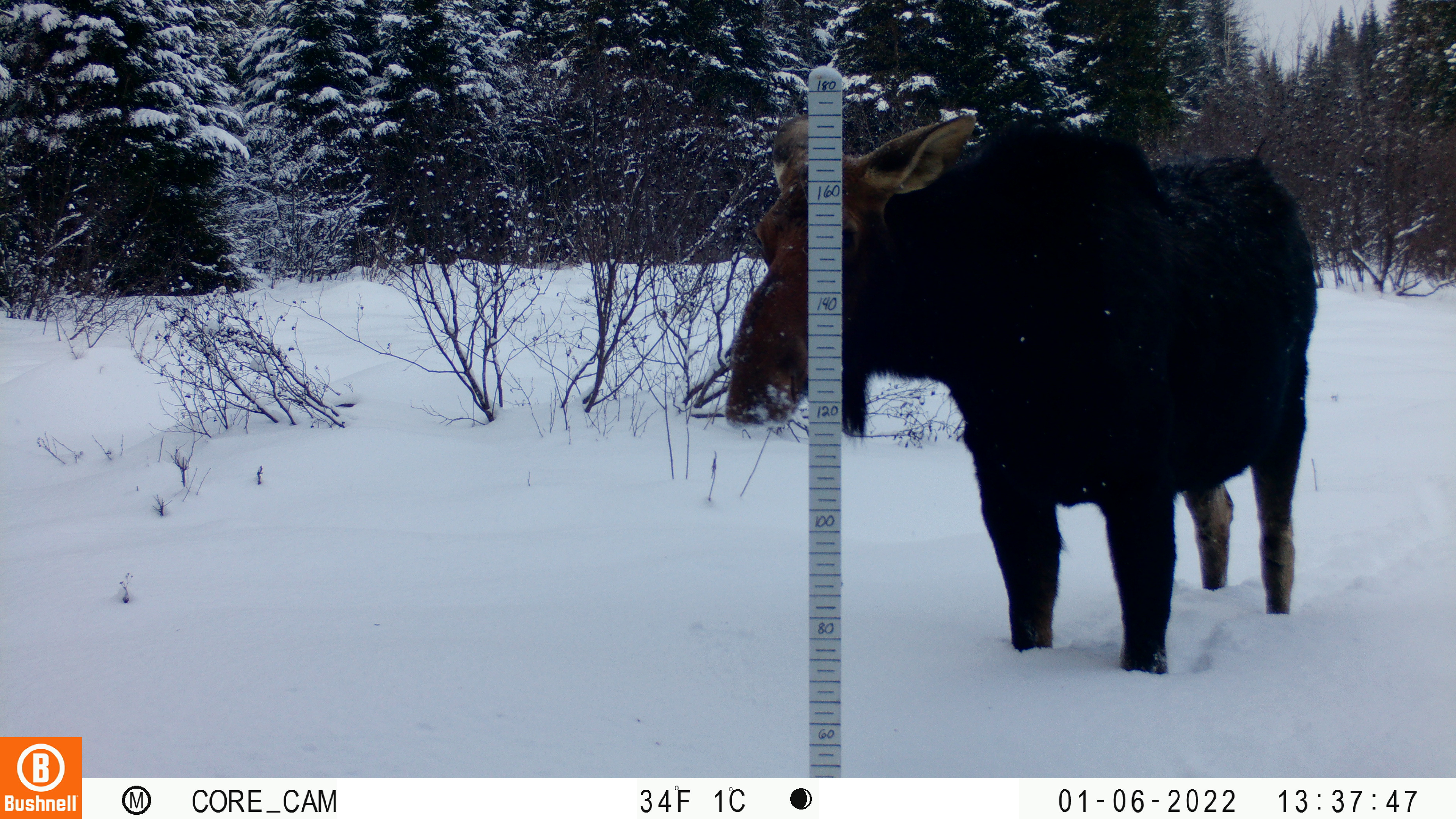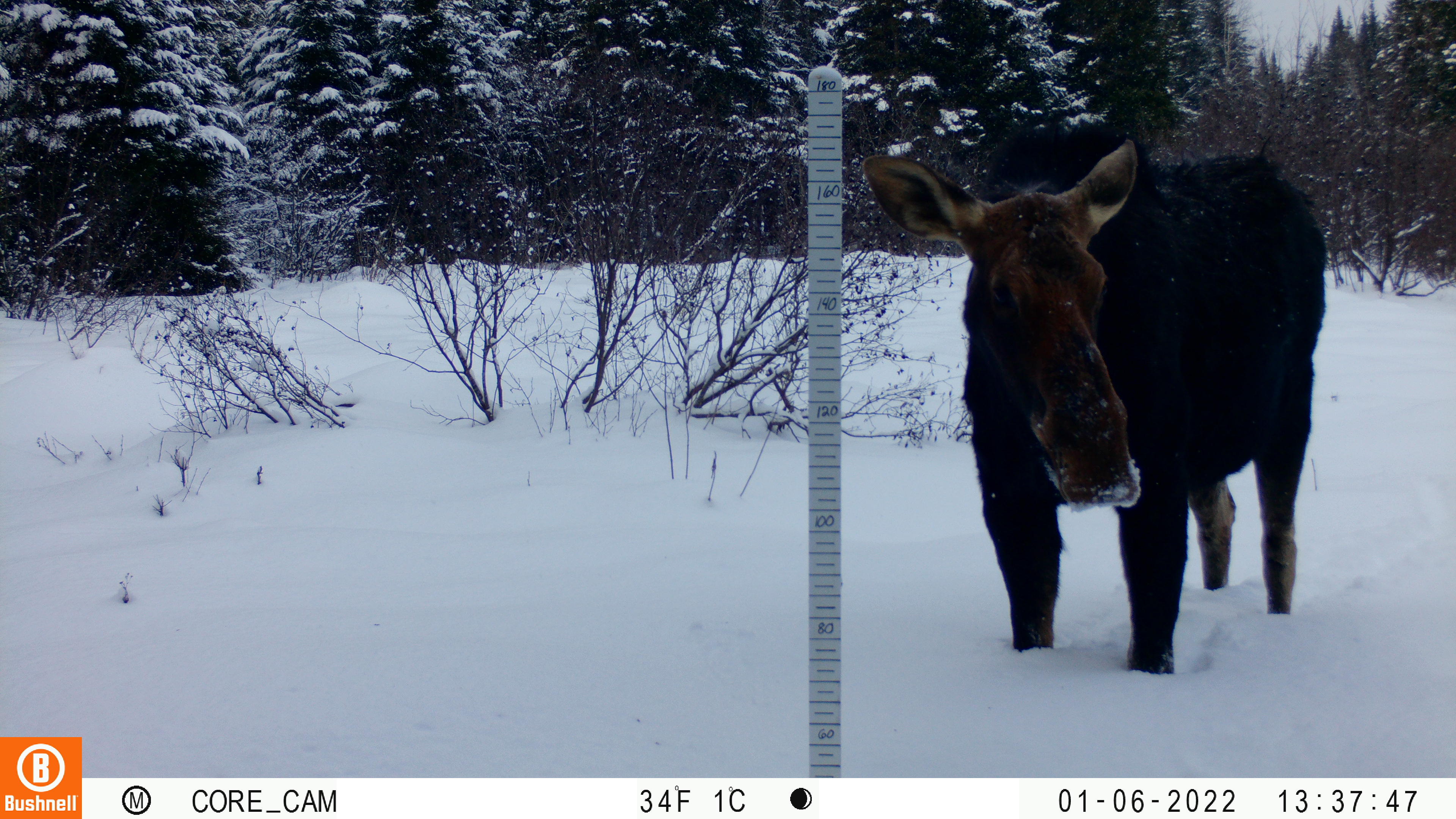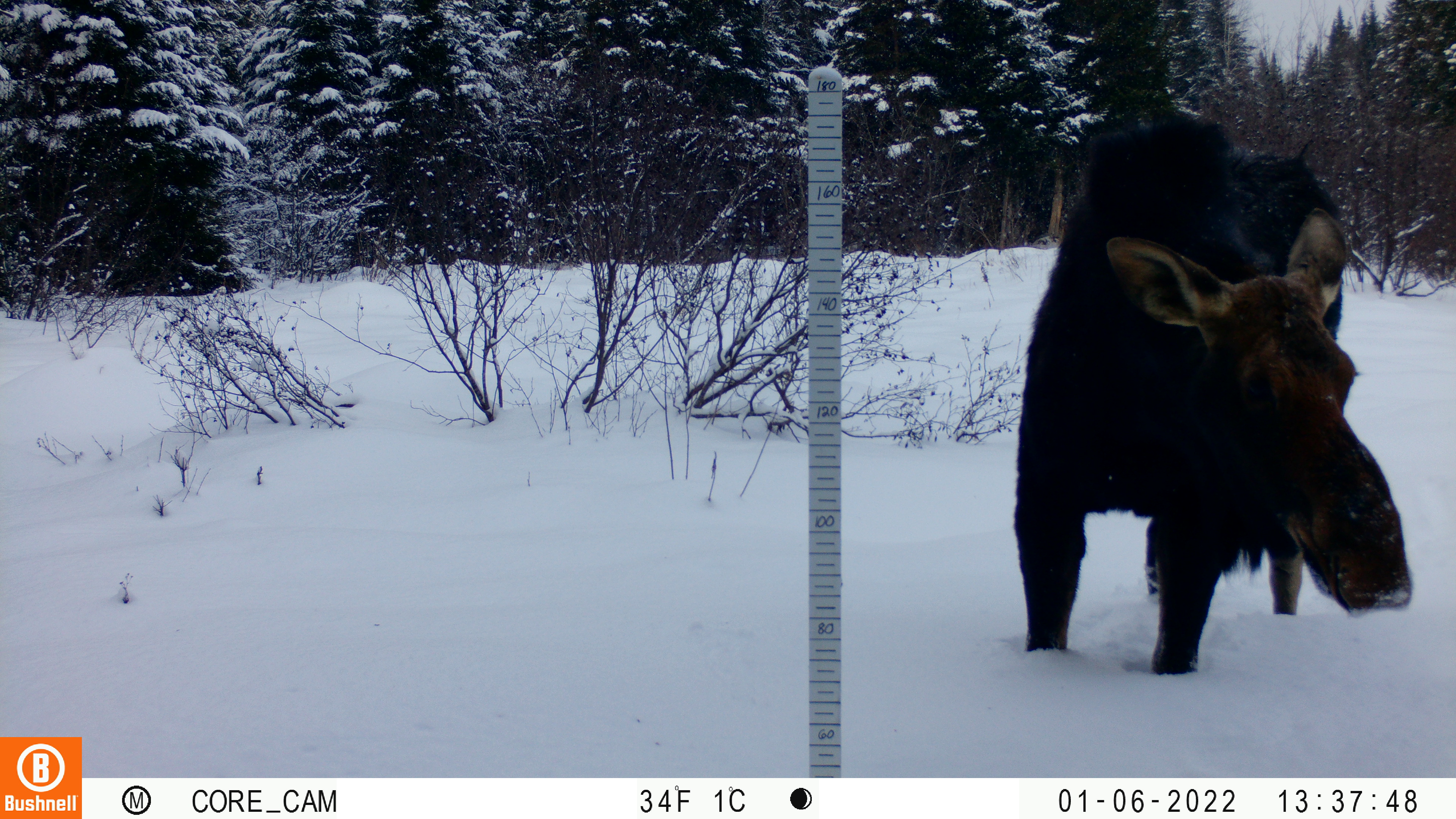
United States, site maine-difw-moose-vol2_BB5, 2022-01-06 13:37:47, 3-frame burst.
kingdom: Animalia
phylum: Chordata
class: Mammalia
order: Artiodactyla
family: Cervidae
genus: Alces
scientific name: Alces alces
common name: moose